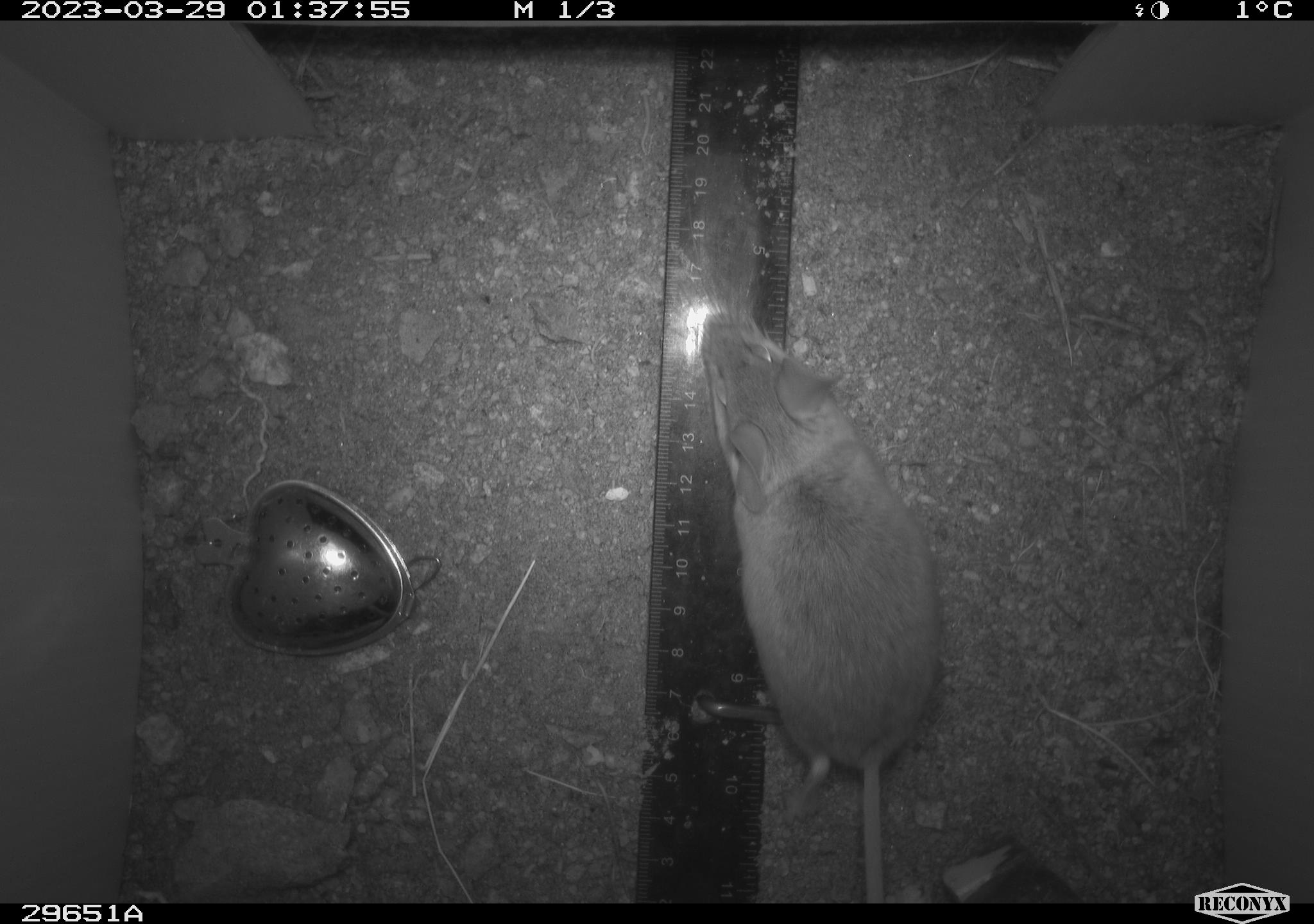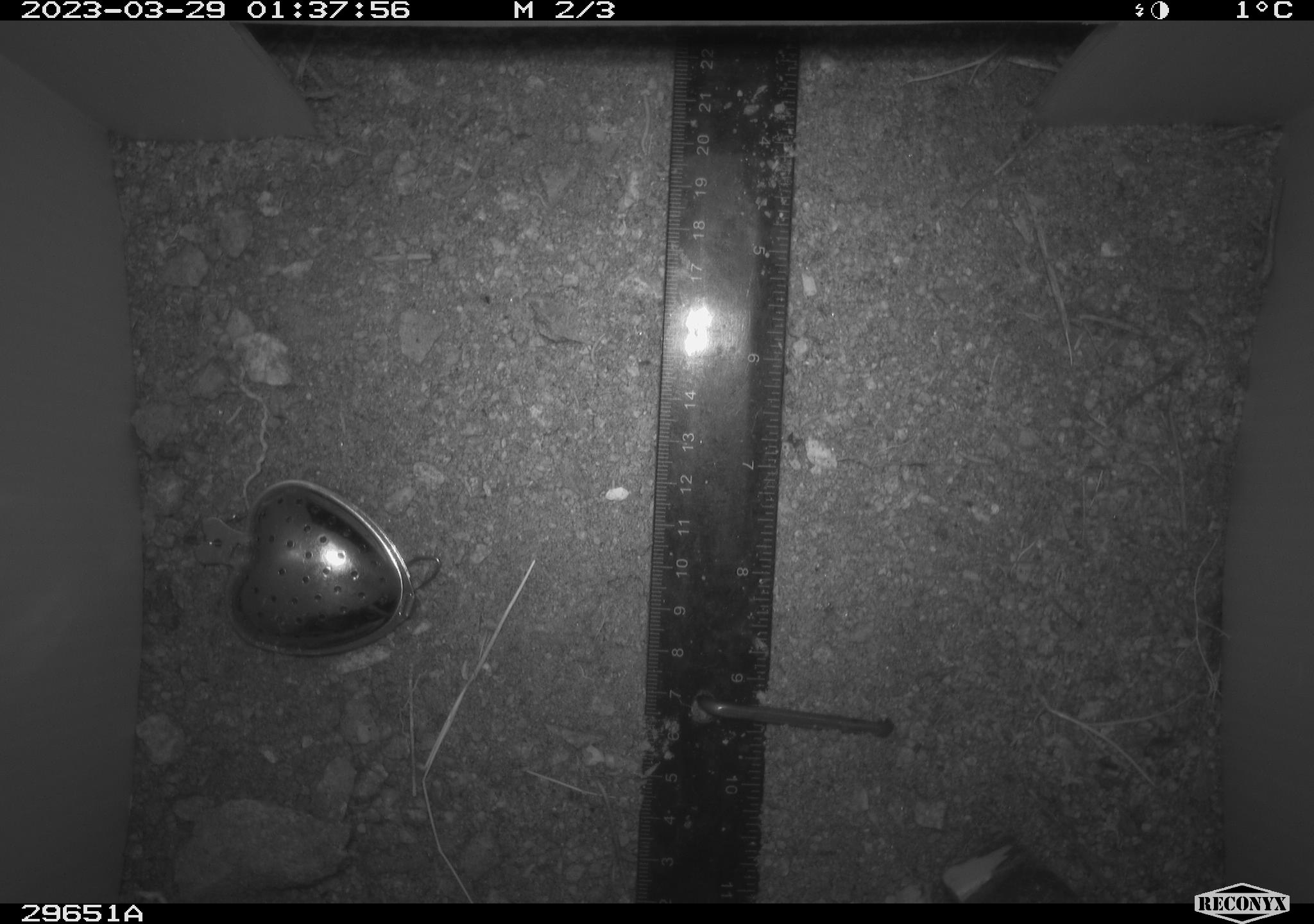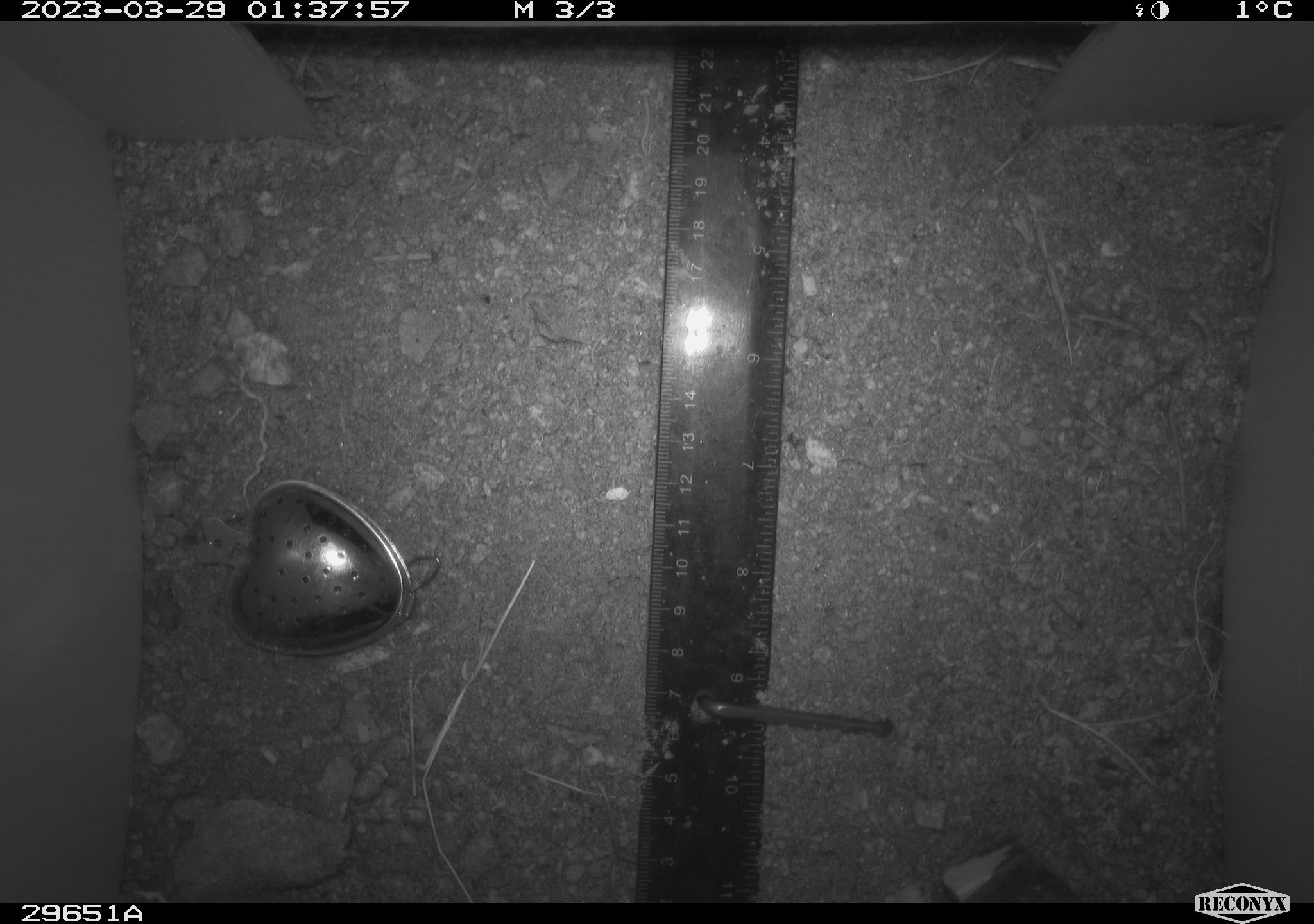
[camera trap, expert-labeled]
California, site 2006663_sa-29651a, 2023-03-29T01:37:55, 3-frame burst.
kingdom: Animalia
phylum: Chordata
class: Mammalia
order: Rodentia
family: Cricetidae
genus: Peromyscus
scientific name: Peromyscus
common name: deer mice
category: peromyscus species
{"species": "peromyscus species (deer mice) (Peromyscus)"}